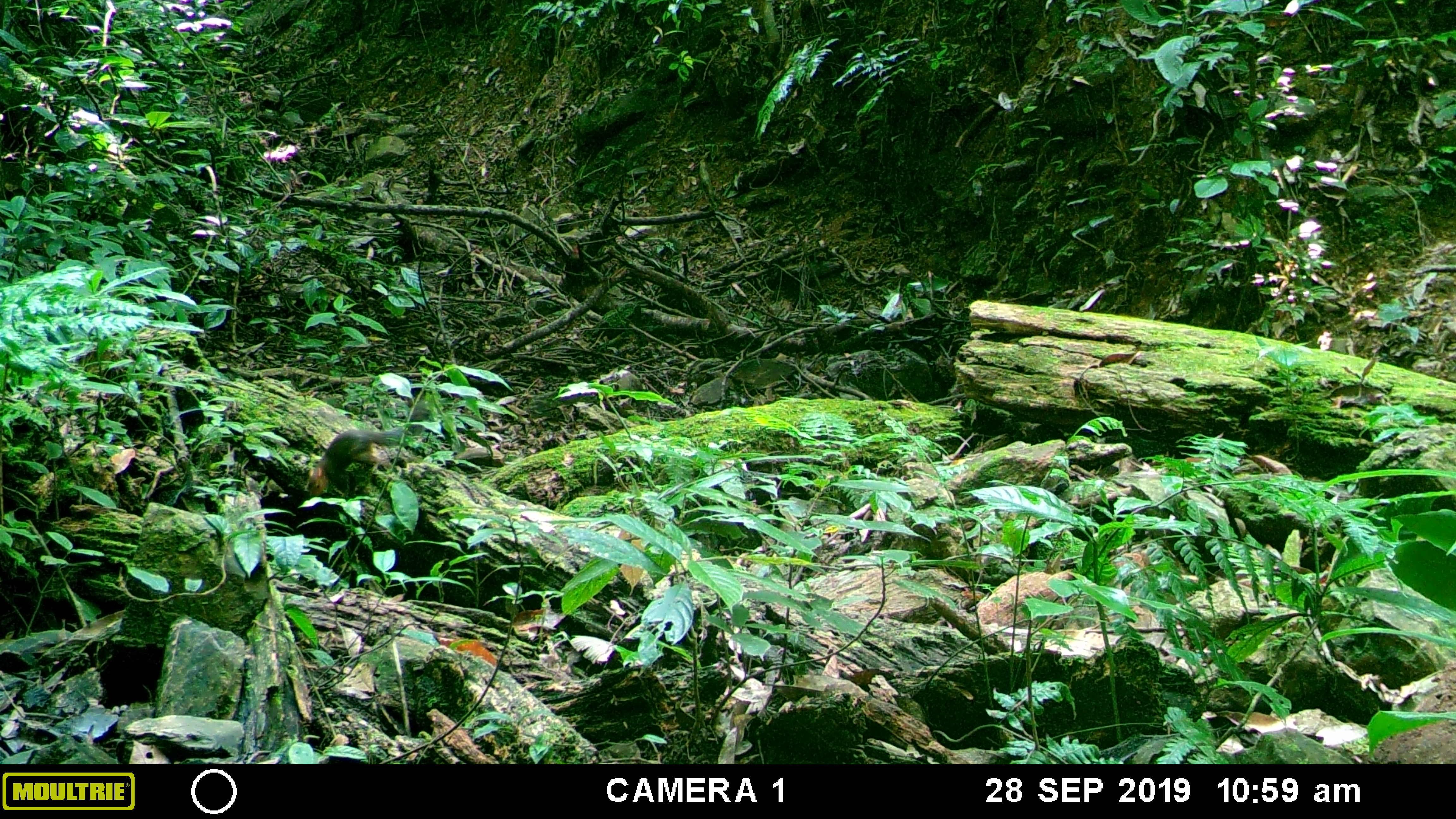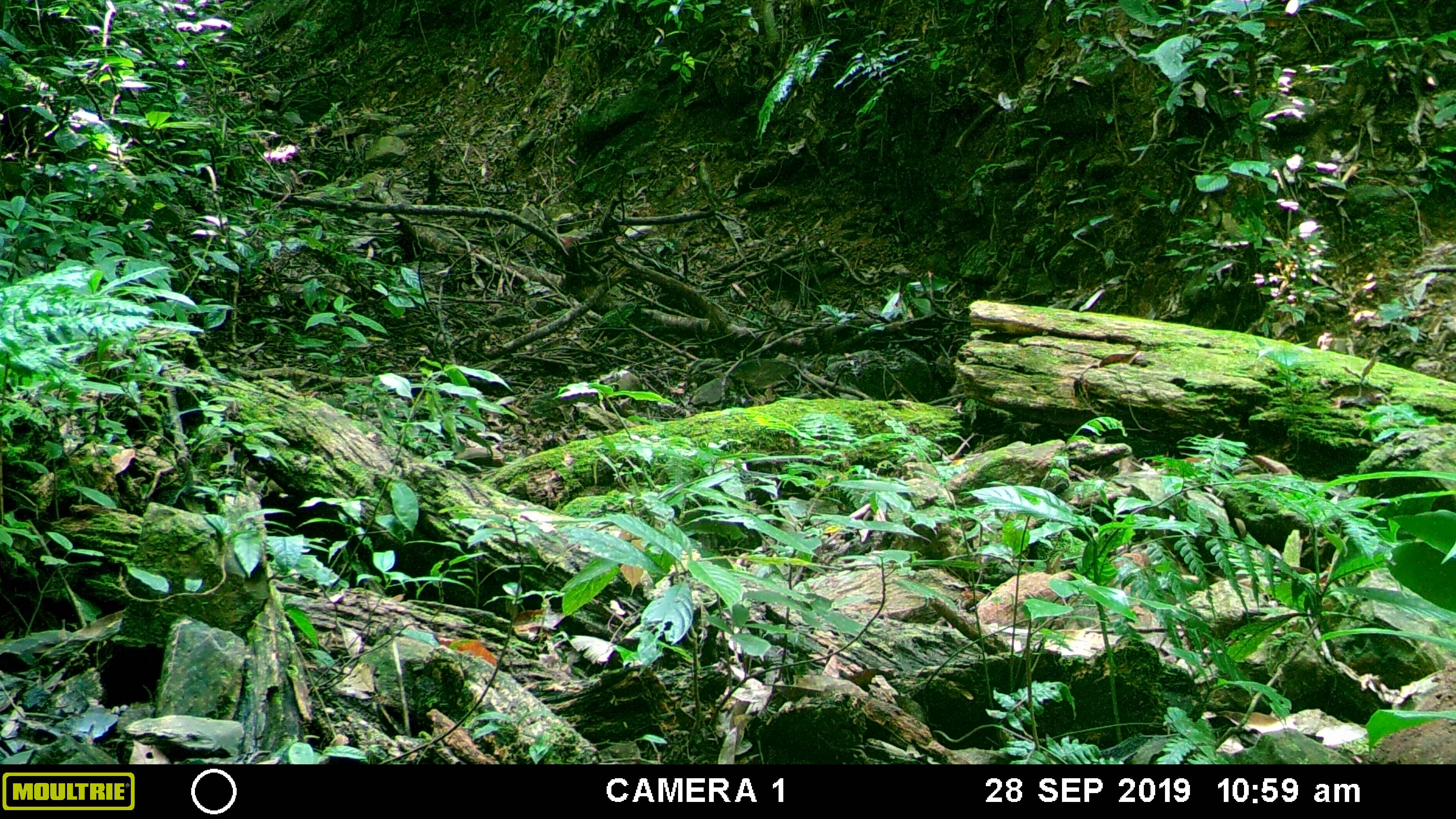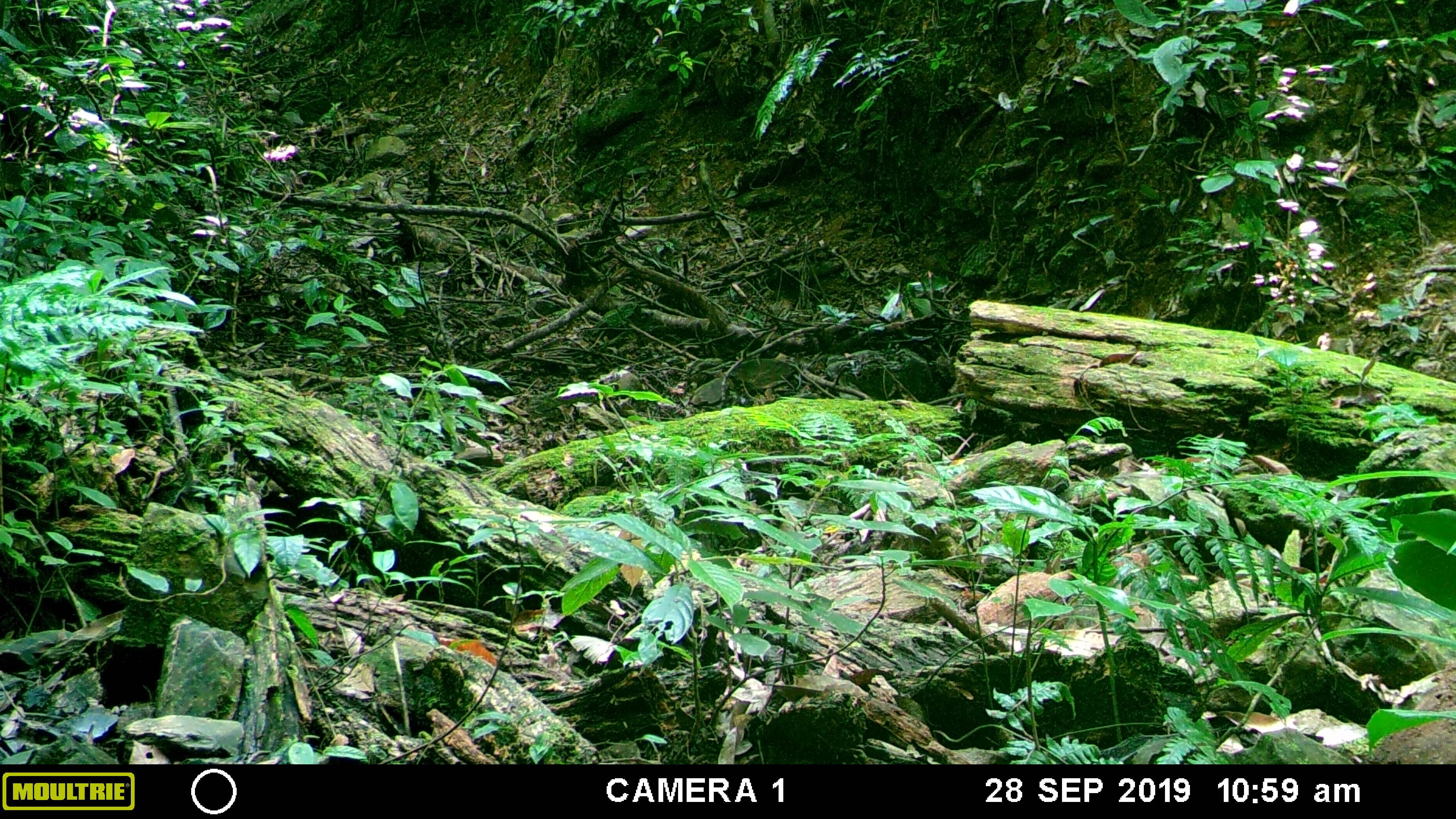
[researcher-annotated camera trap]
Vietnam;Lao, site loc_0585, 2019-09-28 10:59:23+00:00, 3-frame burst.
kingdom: Animalia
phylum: Chordata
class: Mammalia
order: Rodentia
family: Sciuridae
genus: Dremomys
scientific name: Dremomys rufigenis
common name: red-cheeked squirrel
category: red cheeked squirrel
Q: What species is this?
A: Red cheeked squirrel (red-cheeked squirrel) (Dremomys rufigenis).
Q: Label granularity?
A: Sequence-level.